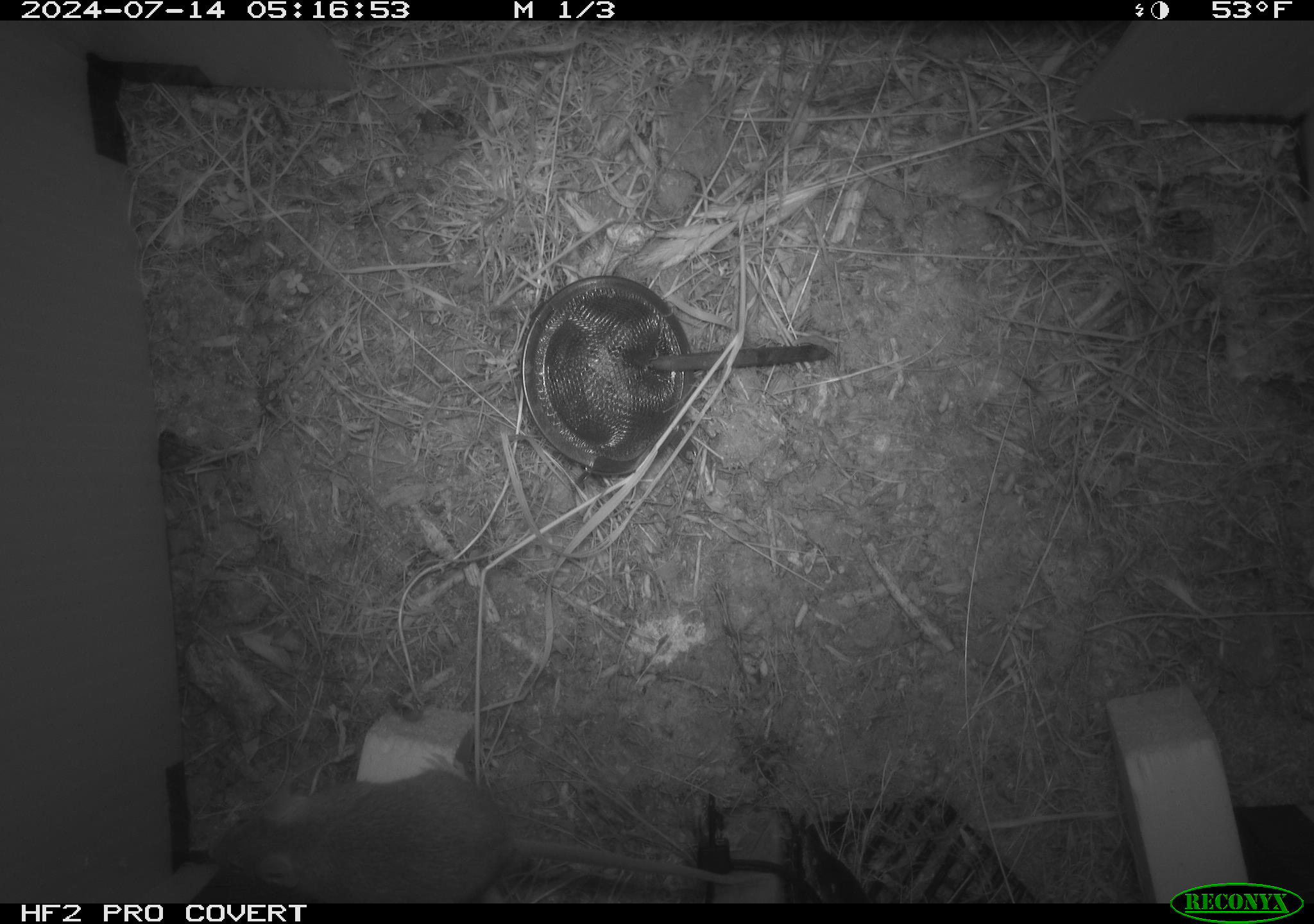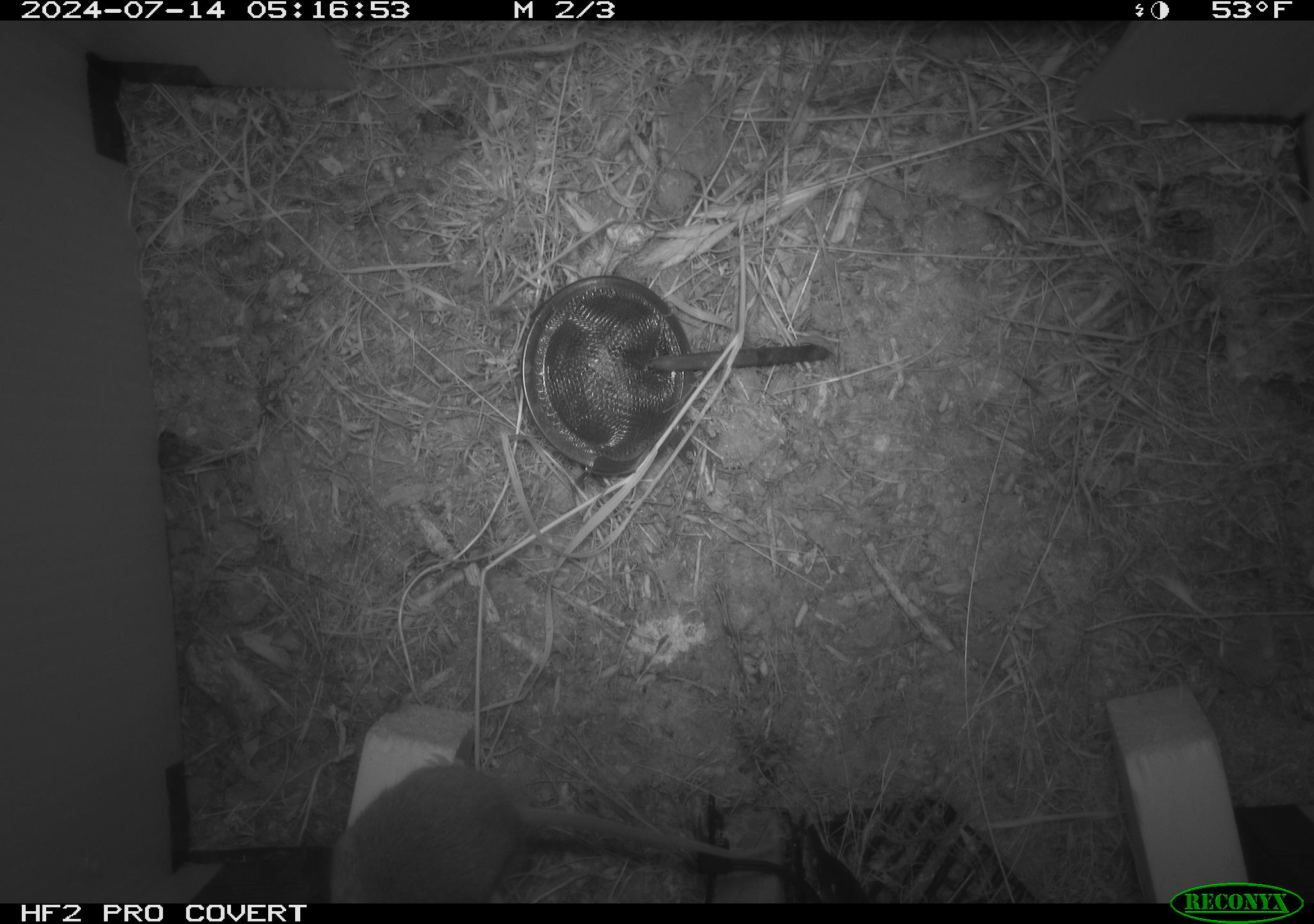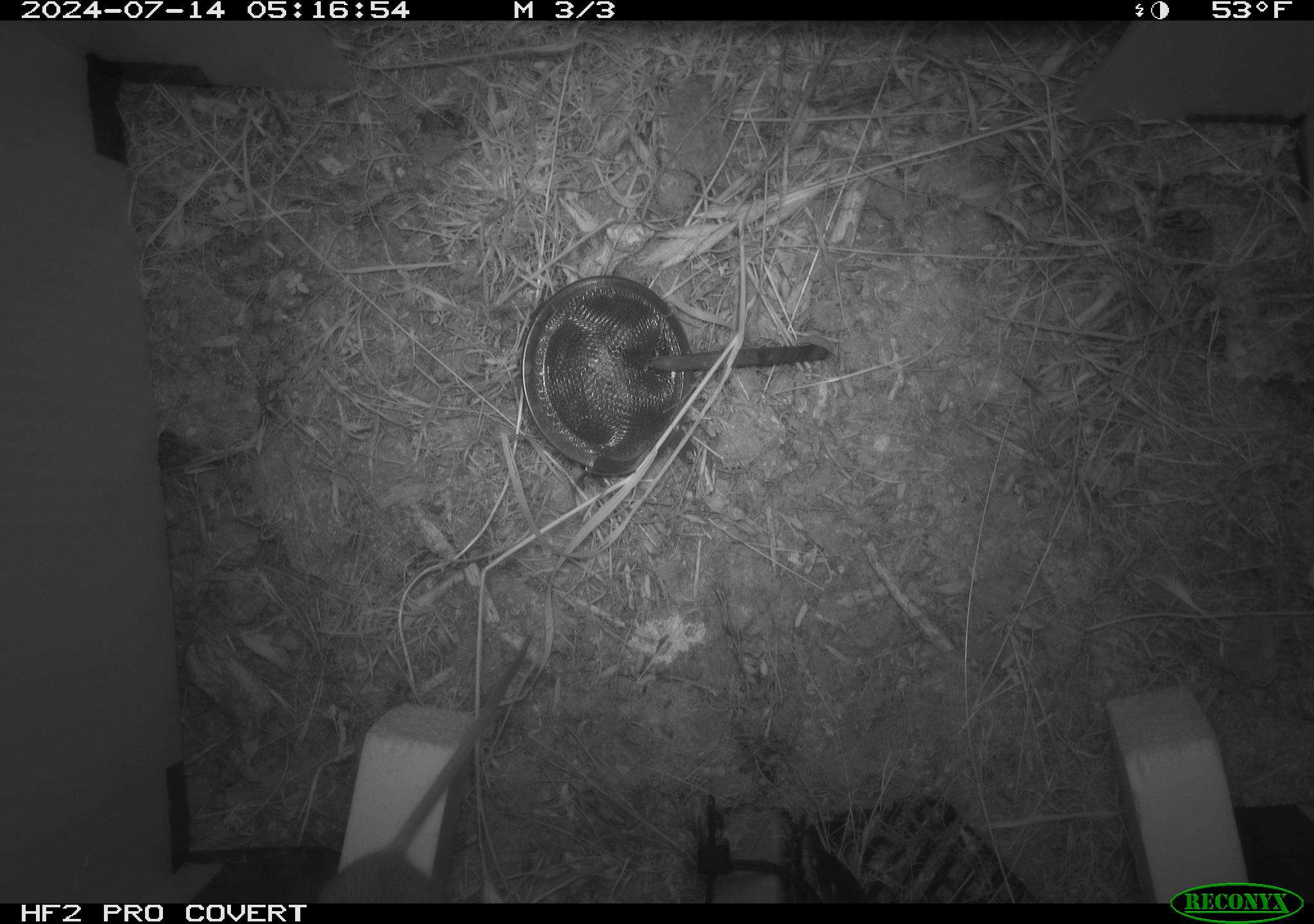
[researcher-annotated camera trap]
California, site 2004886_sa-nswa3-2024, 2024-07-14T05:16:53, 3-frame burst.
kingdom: Animalia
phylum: Chordata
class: Mammalia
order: Rodentia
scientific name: Rodentia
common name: rodent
Rodent (Rodentia).